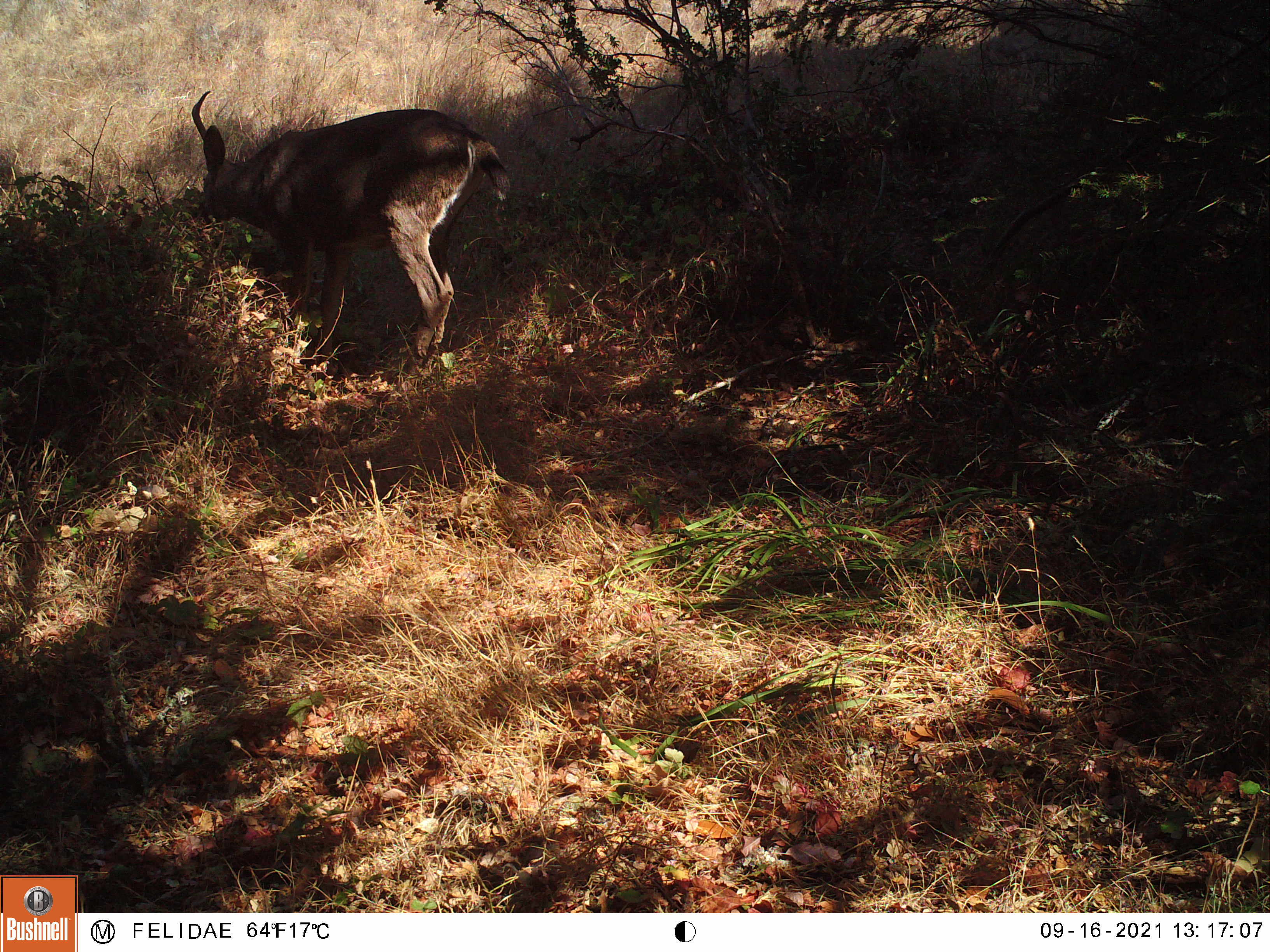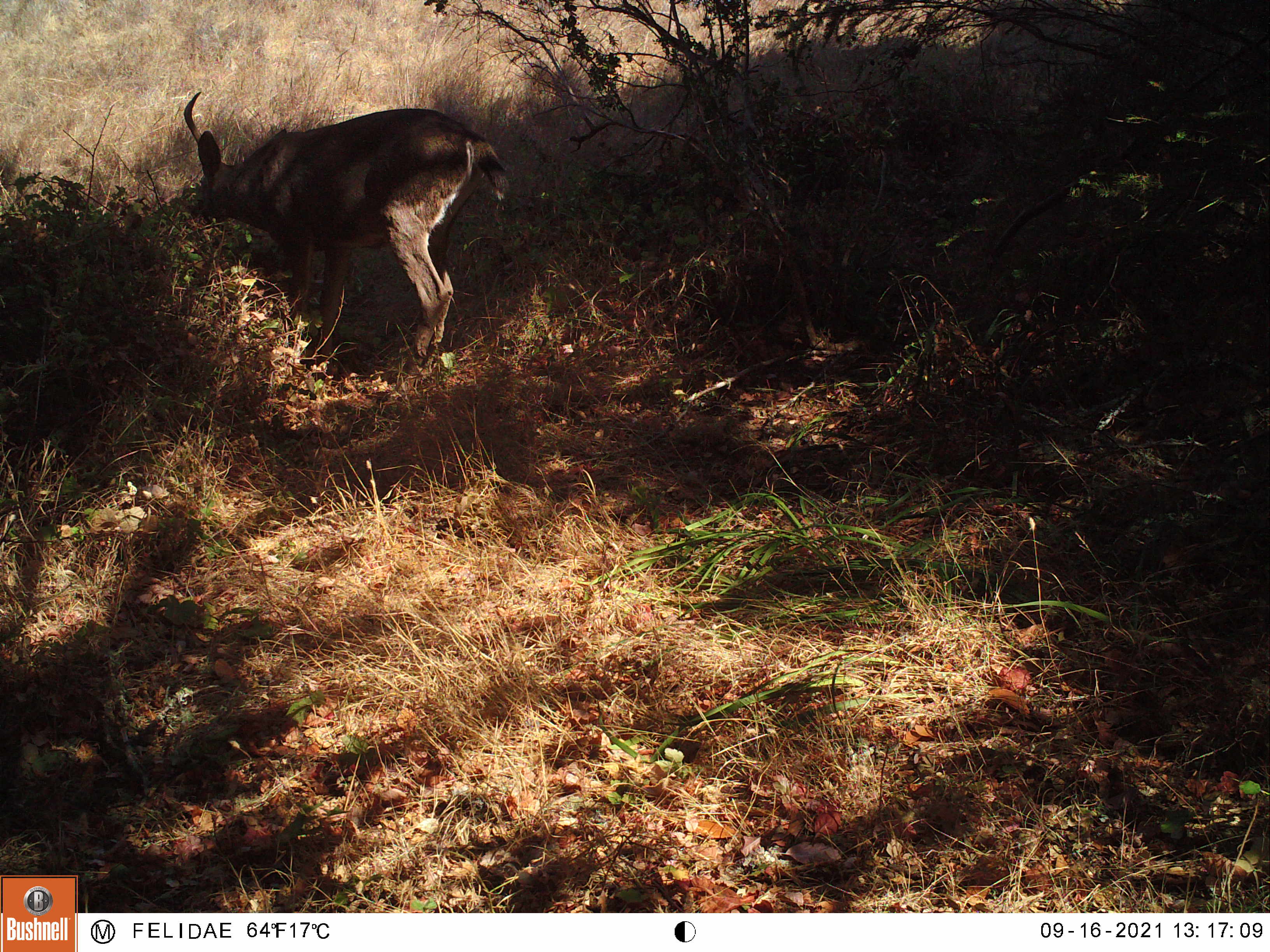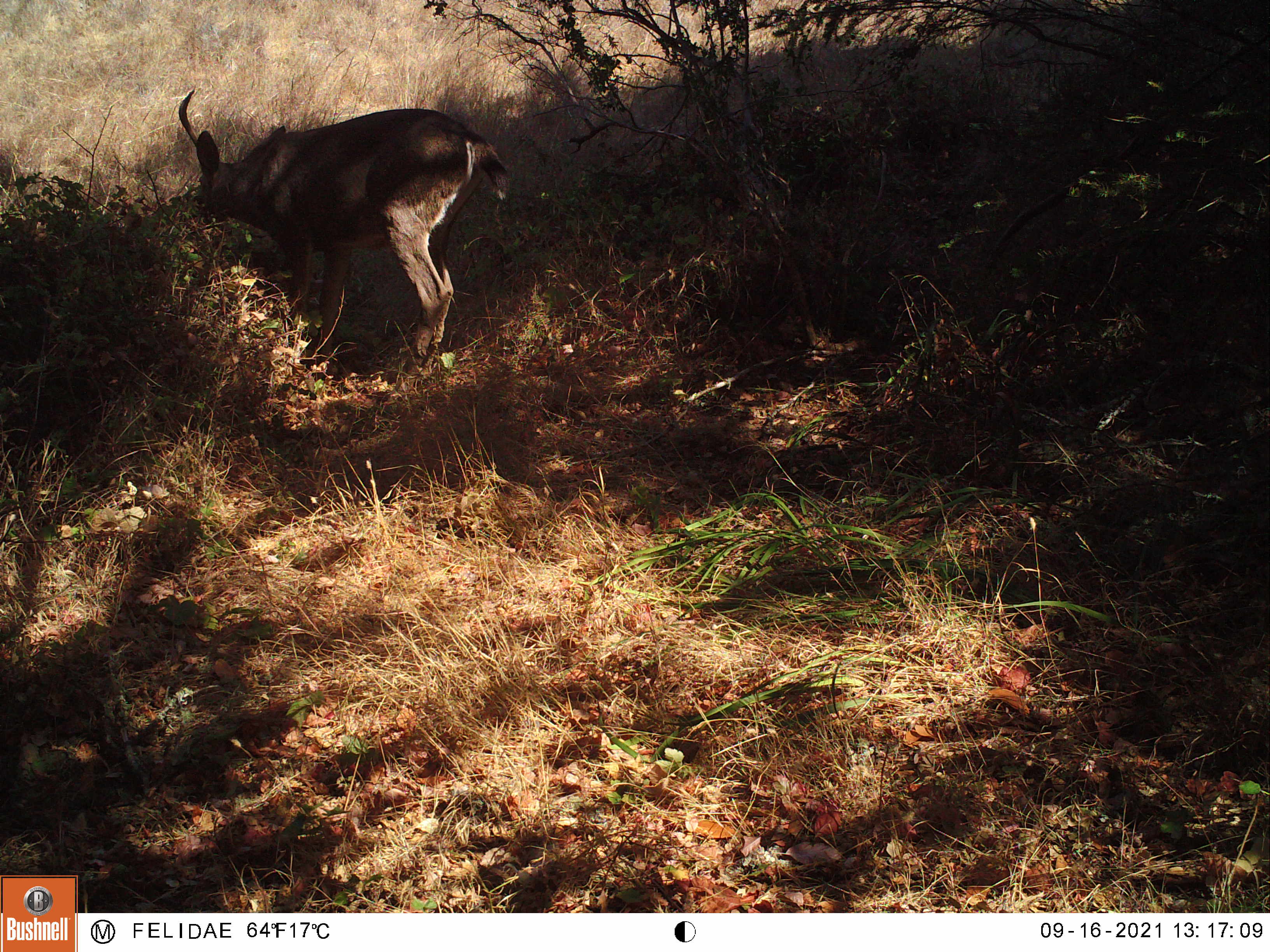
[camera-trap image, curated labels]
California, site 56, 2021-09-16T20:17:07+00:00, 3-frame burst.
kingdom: Animalia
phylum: Chordata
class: Mammalia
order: Artiodactyla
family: Cervidae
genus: Odocoileus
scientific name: Odocoileus hemionus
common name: mule deer